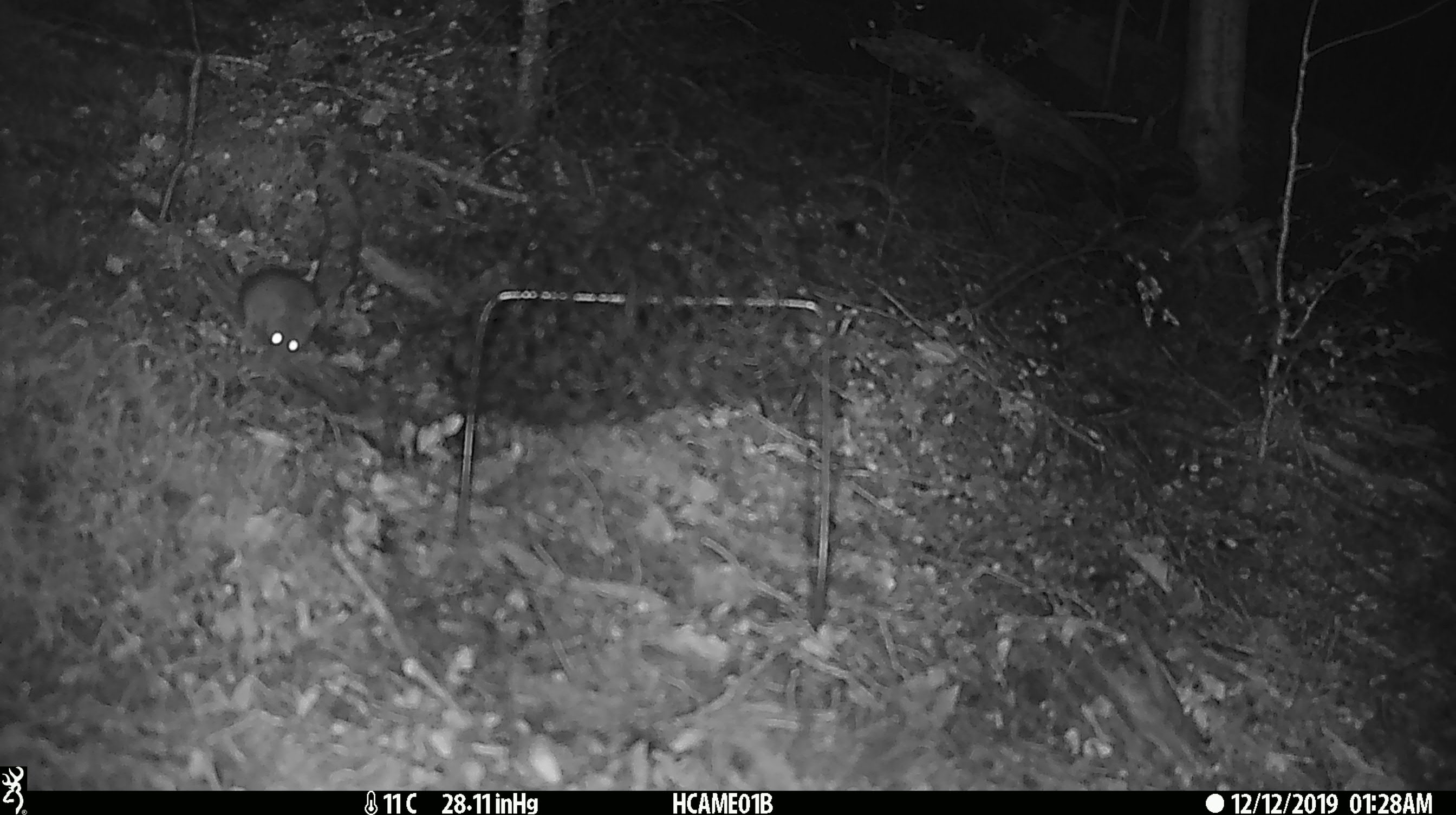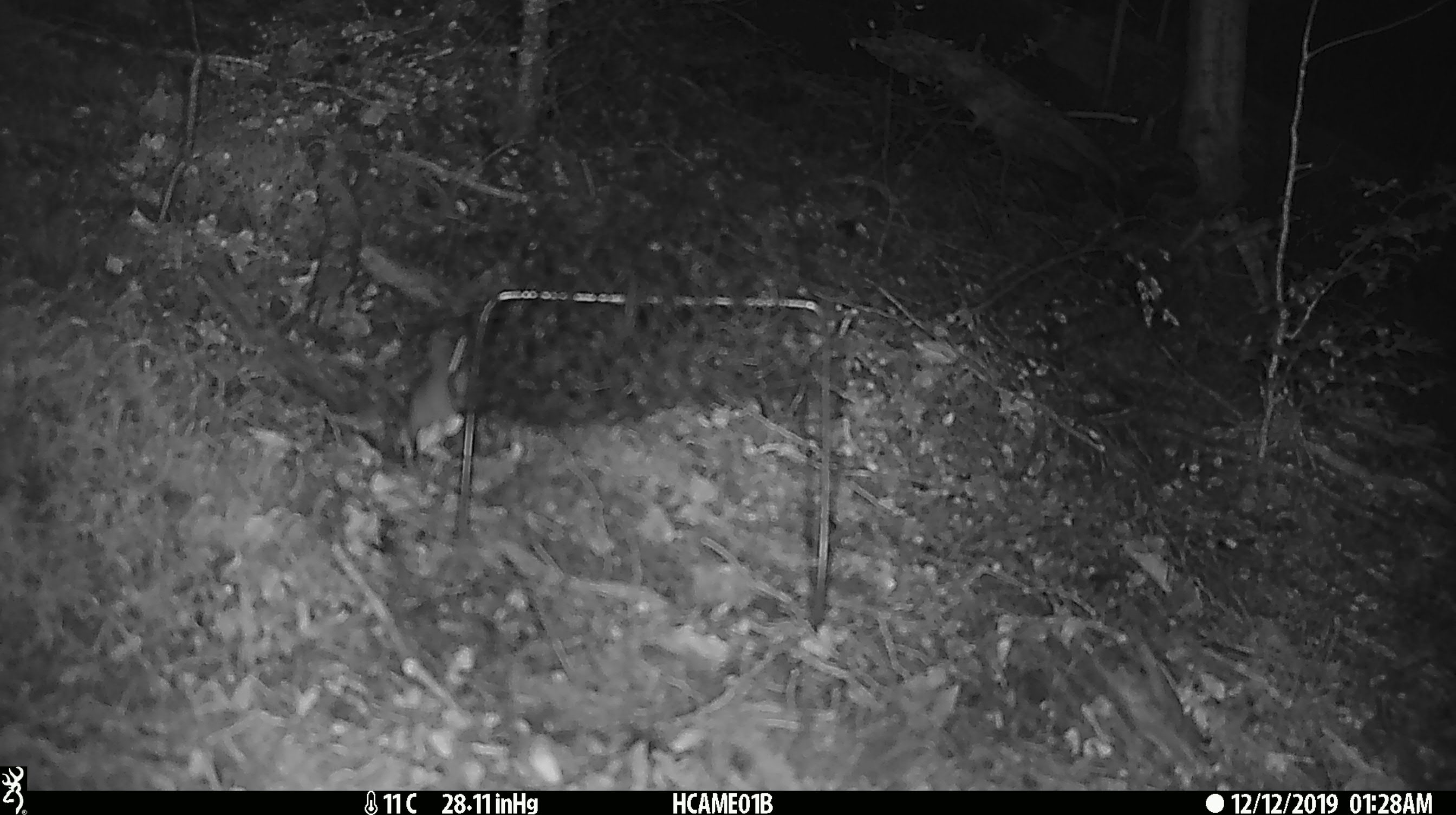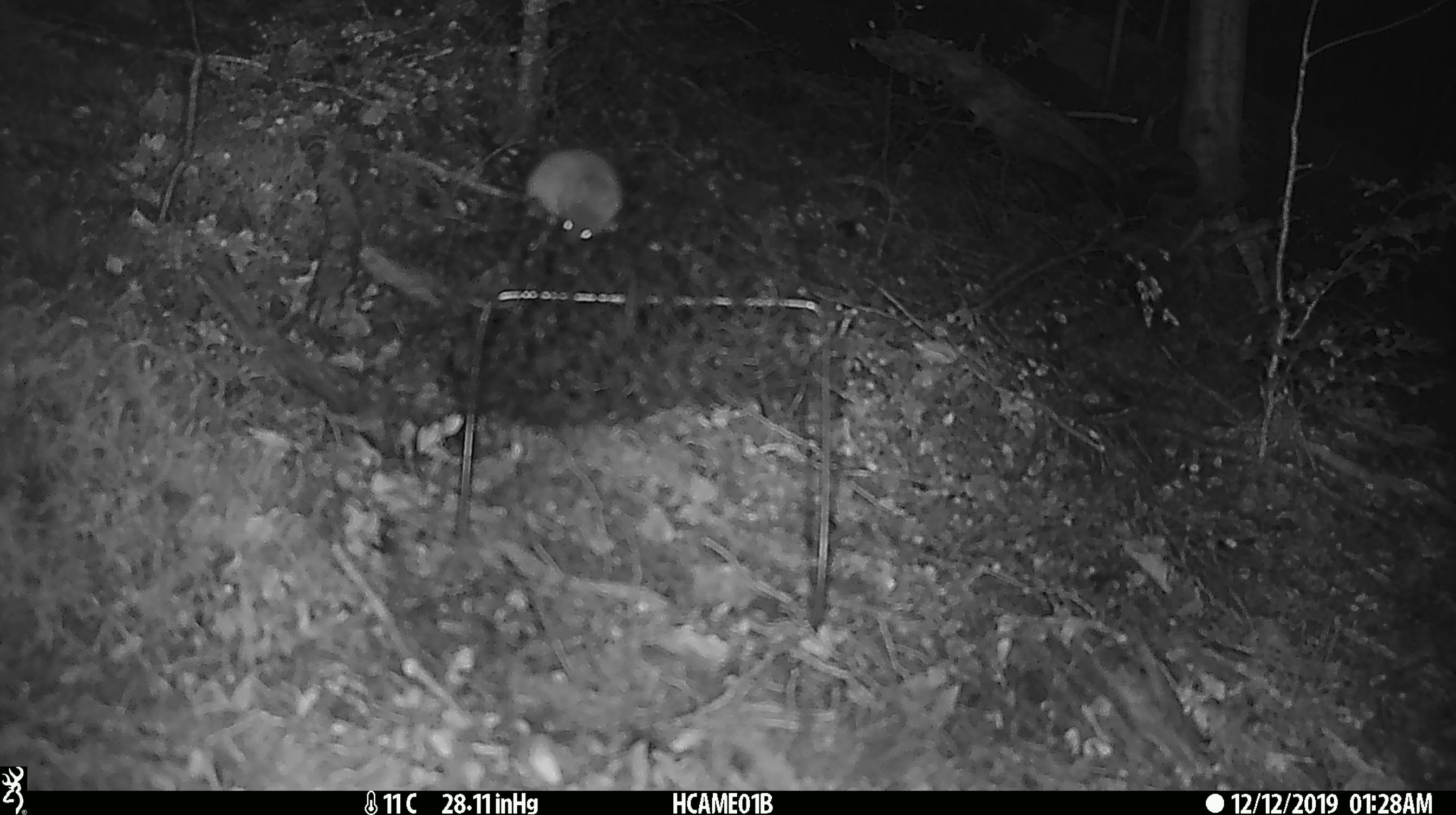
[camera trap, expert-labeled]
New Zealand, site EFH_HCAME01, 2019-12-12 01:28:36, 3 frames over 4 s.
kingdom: Animalia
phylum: Chordata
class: Mammalia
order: Rodentia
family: Muridae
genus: Mus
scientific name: Mus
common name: mouse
Mouse (Mus).